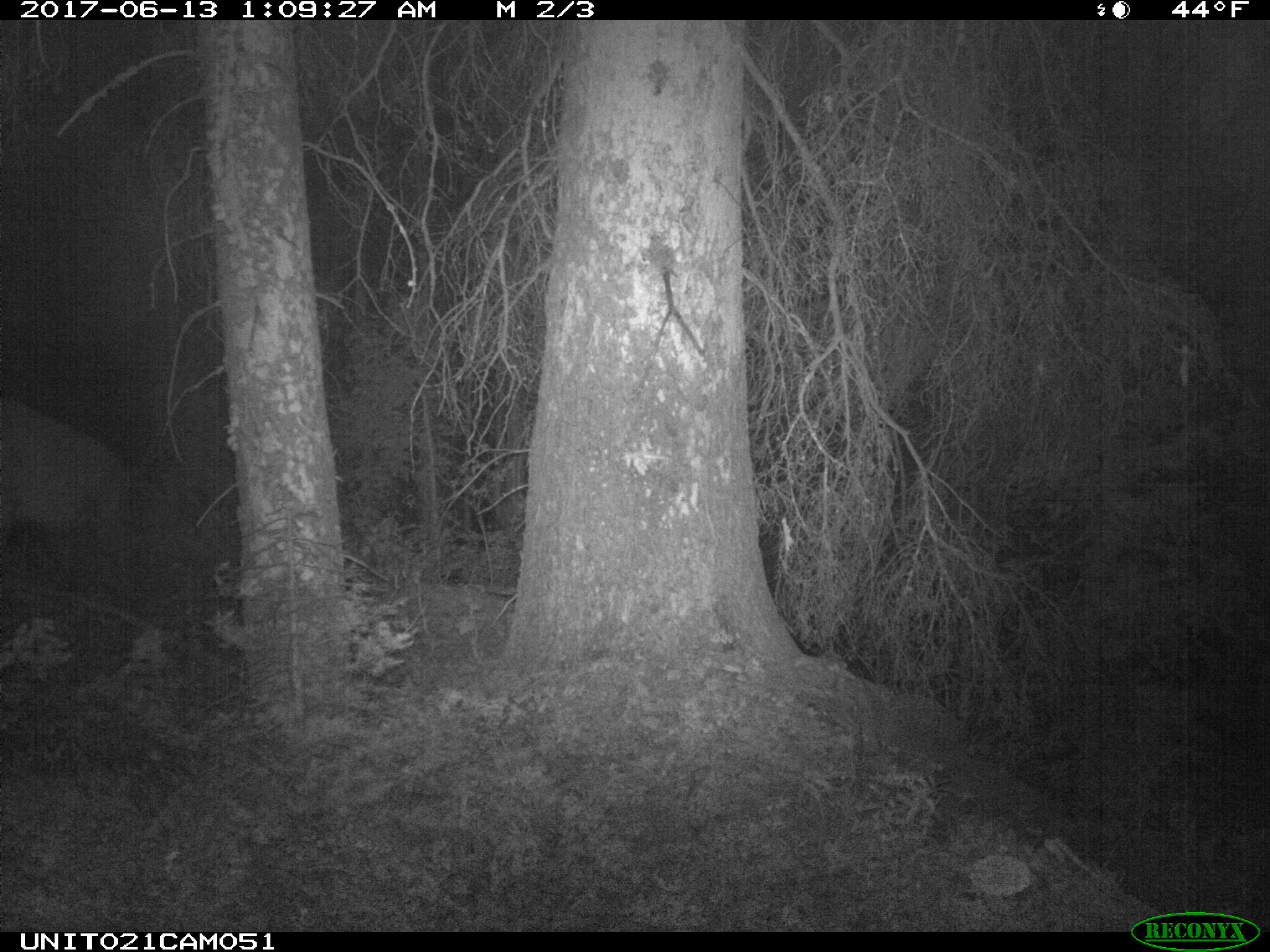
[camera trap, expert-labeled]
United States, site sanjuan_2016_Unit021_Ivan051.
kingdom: Animalia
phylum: Chordata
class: Mammalia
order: Artiodactyla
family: Cervidae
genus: Cervus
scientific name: Cervus elaphus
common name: red deer